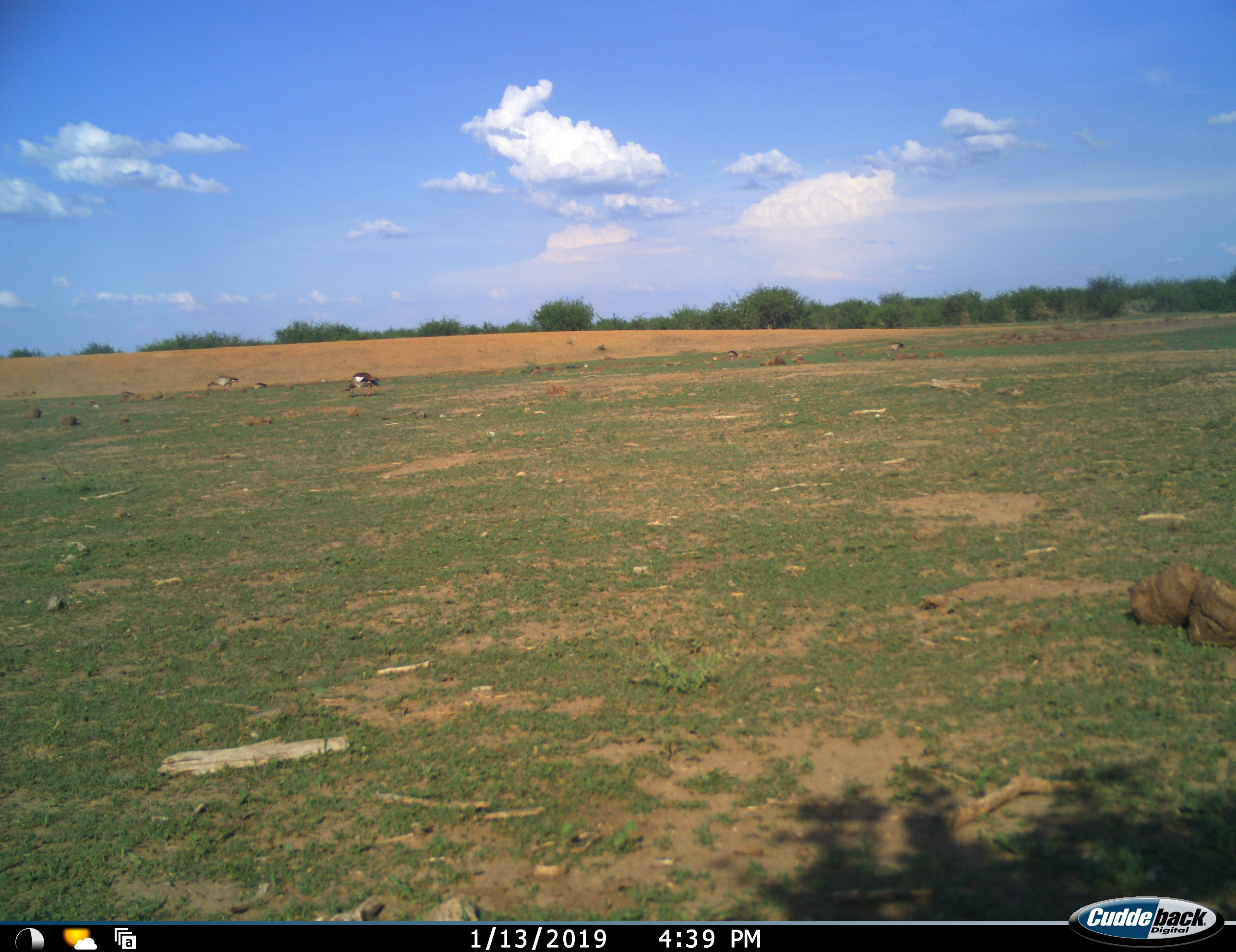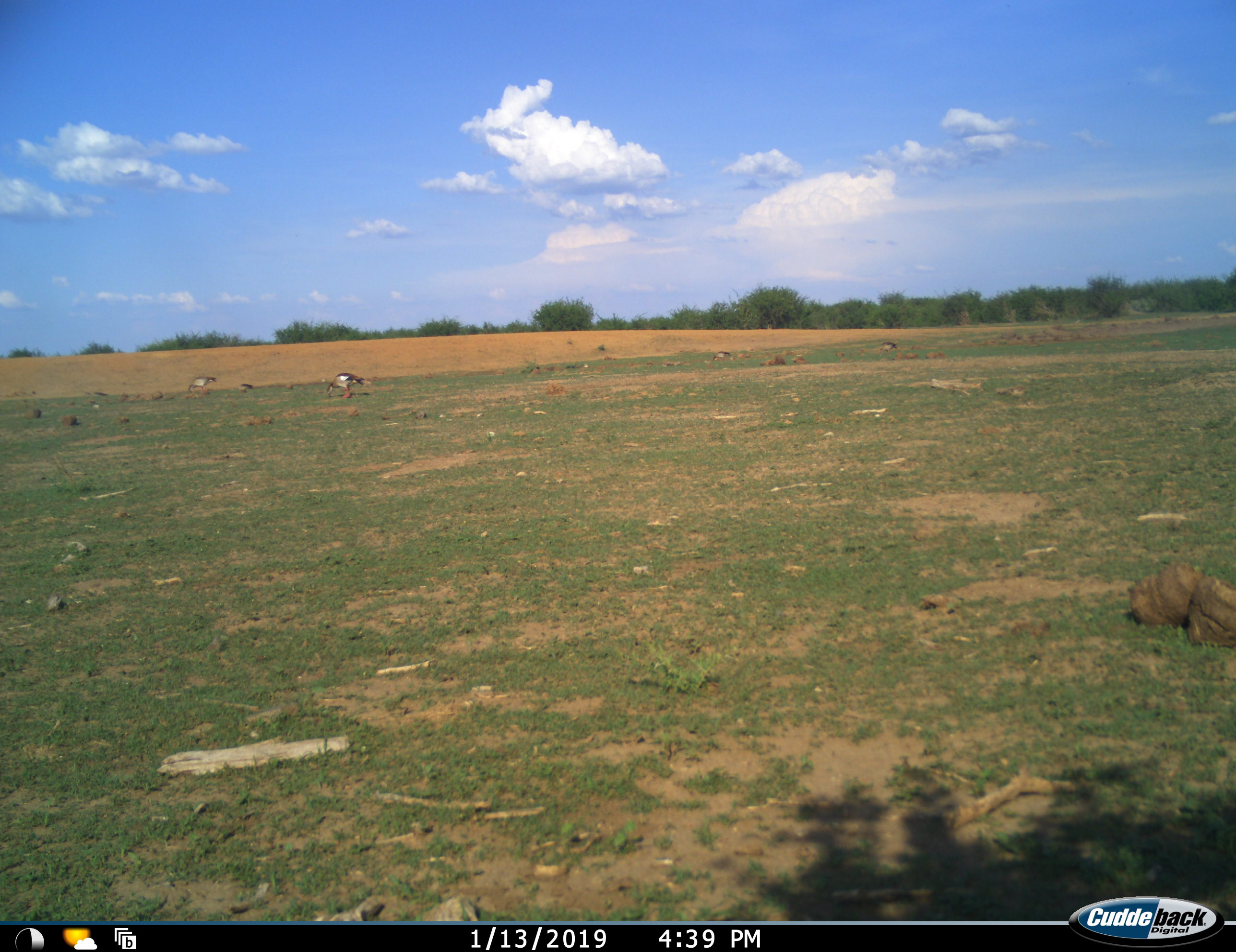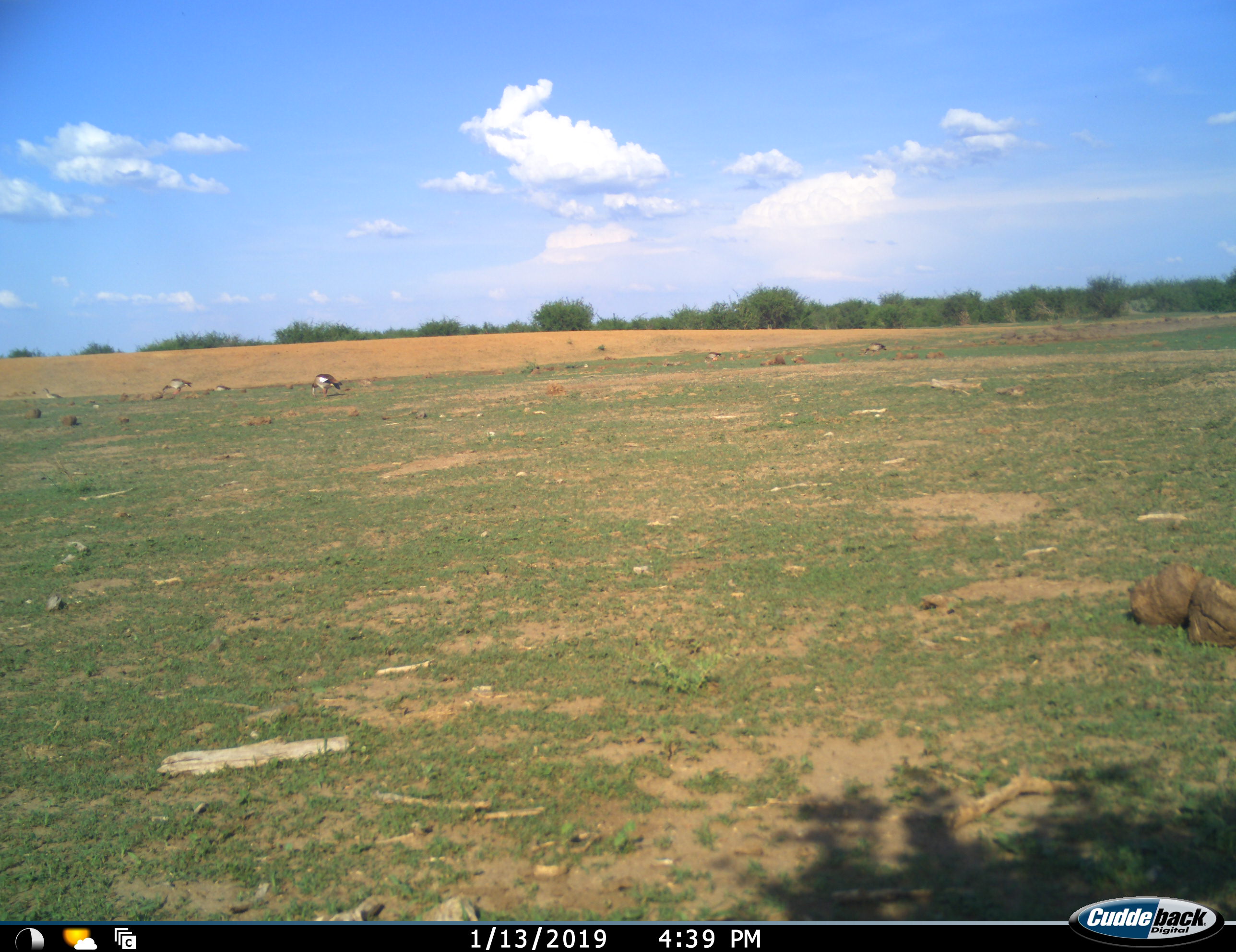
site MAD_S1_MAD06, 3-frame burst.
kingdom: Animalia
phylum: Chordata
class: Aves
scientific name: Aves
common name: bird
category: birdother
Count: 4.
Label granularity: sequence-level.